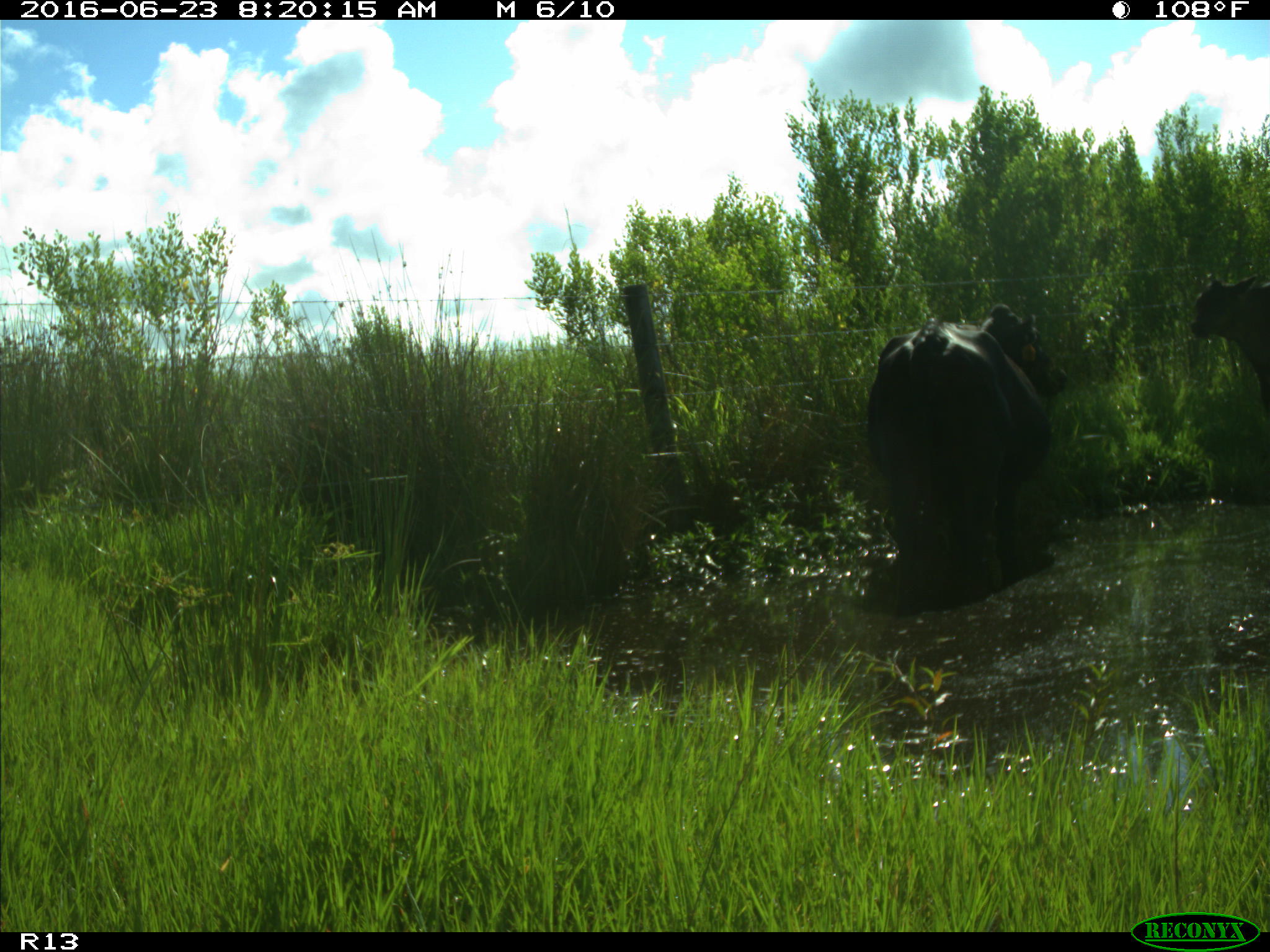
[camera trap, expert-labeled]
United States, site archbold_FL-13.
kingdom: Animalia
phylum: Chordata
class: Mammalia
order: Artiodactyla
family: Bovidae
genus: Bos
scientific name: Bos taurus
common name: domestic cow